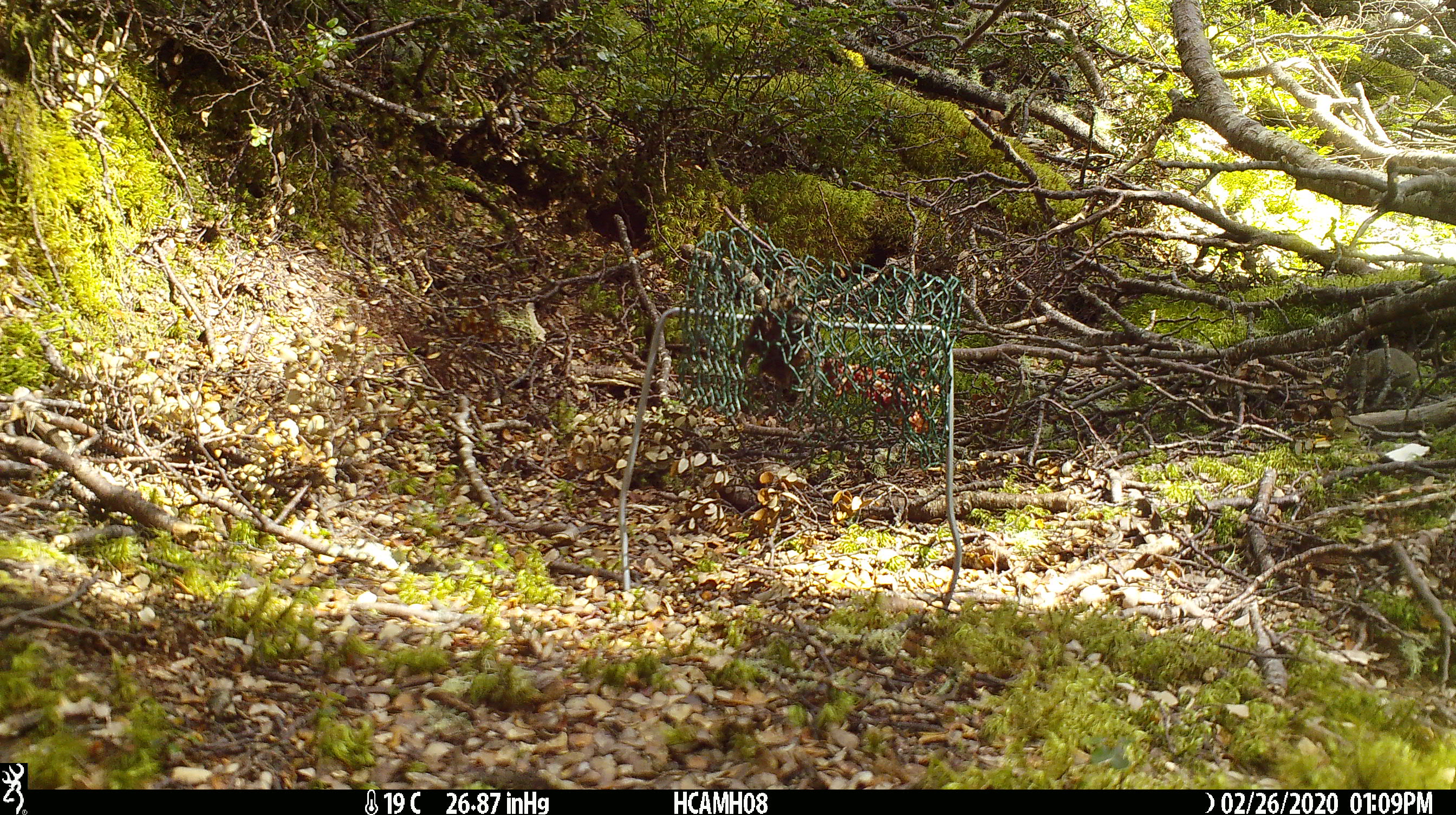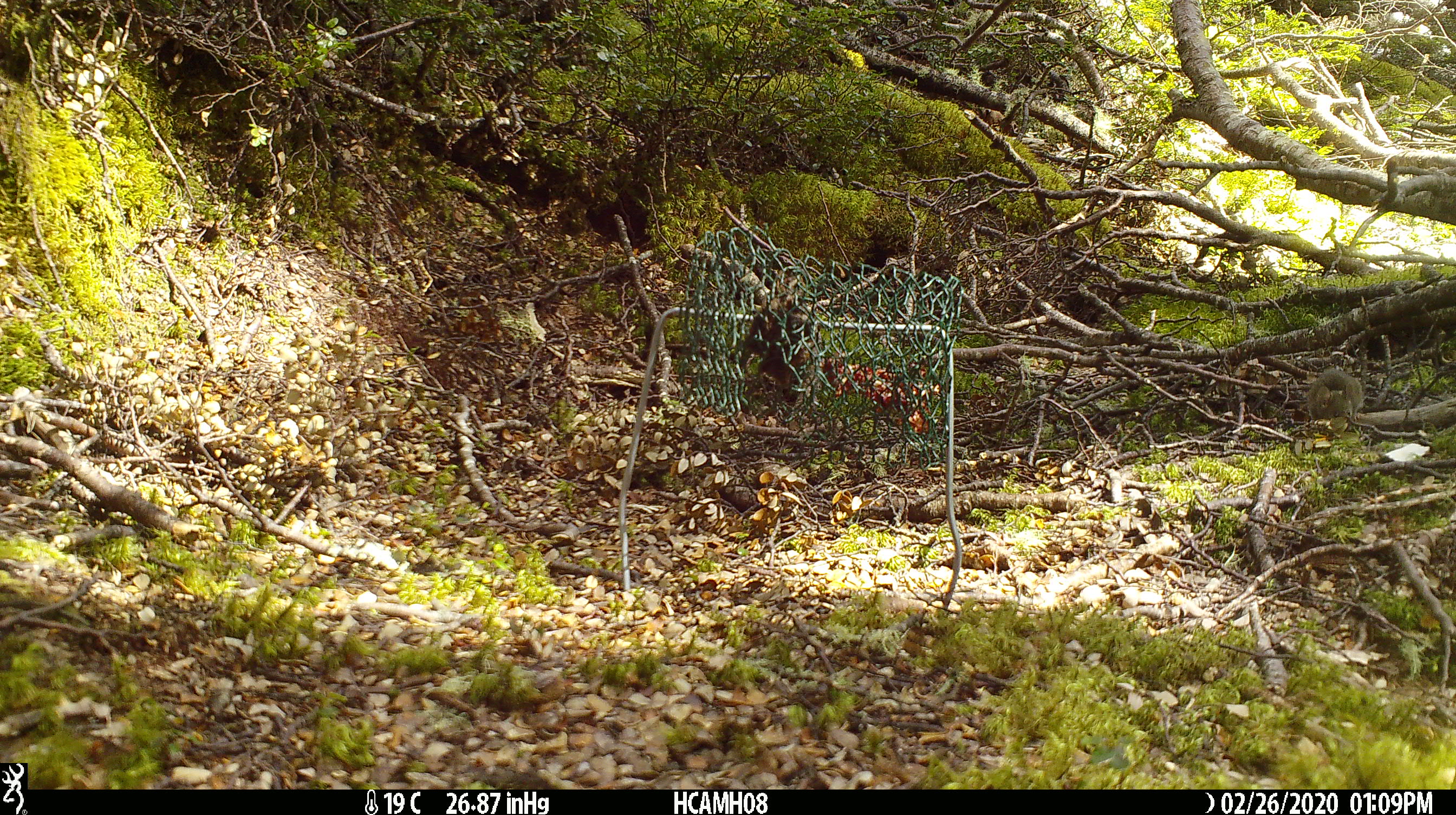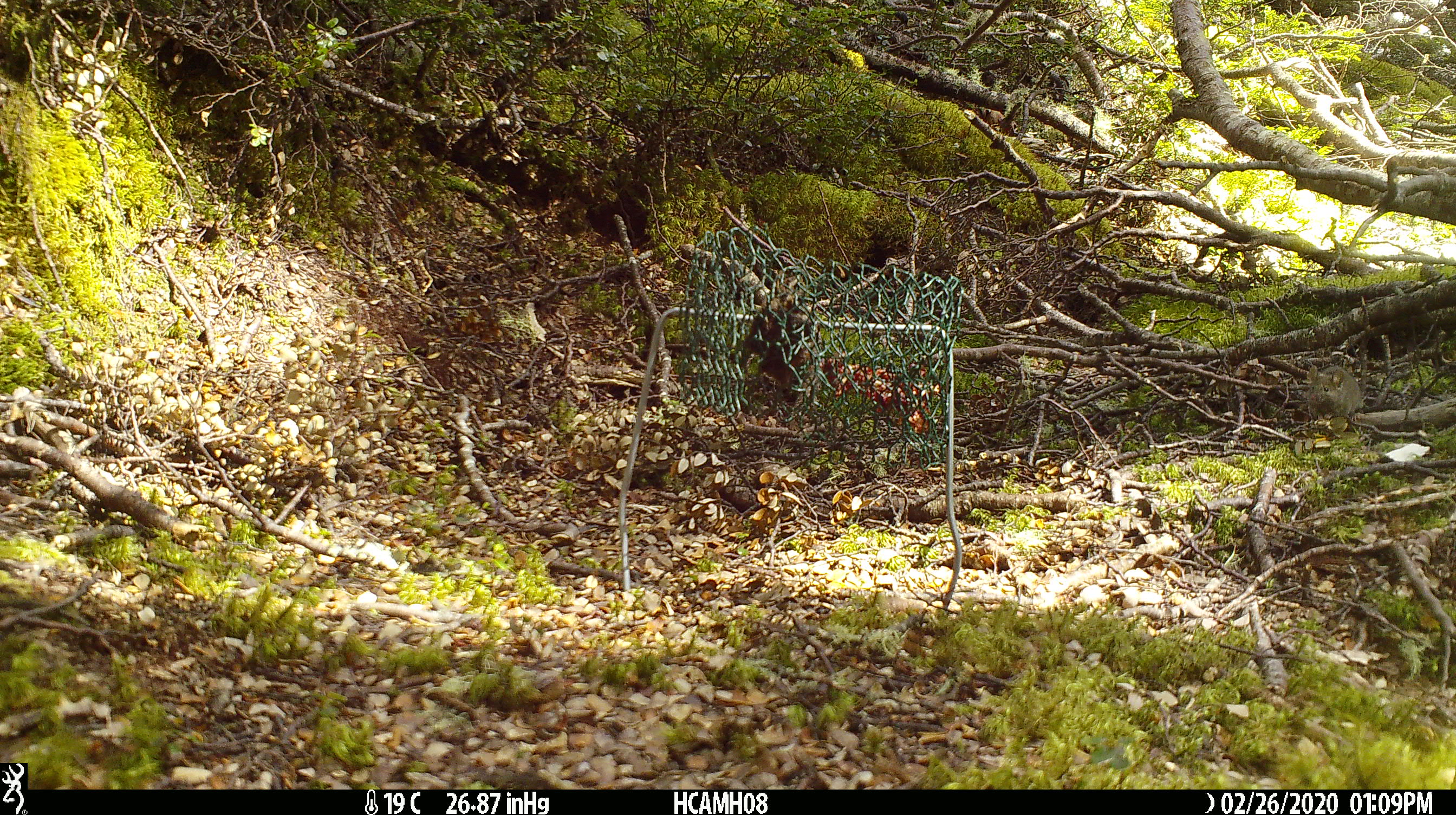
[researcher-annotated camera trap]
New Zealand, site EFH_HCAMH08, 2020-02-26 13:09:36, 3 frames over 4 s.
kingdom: Animalia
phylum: Chordata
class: Mammalia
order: Rodentia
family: Muridae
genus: Mus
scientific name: Mus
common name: mouse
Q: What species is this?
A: Mouse (Mus).